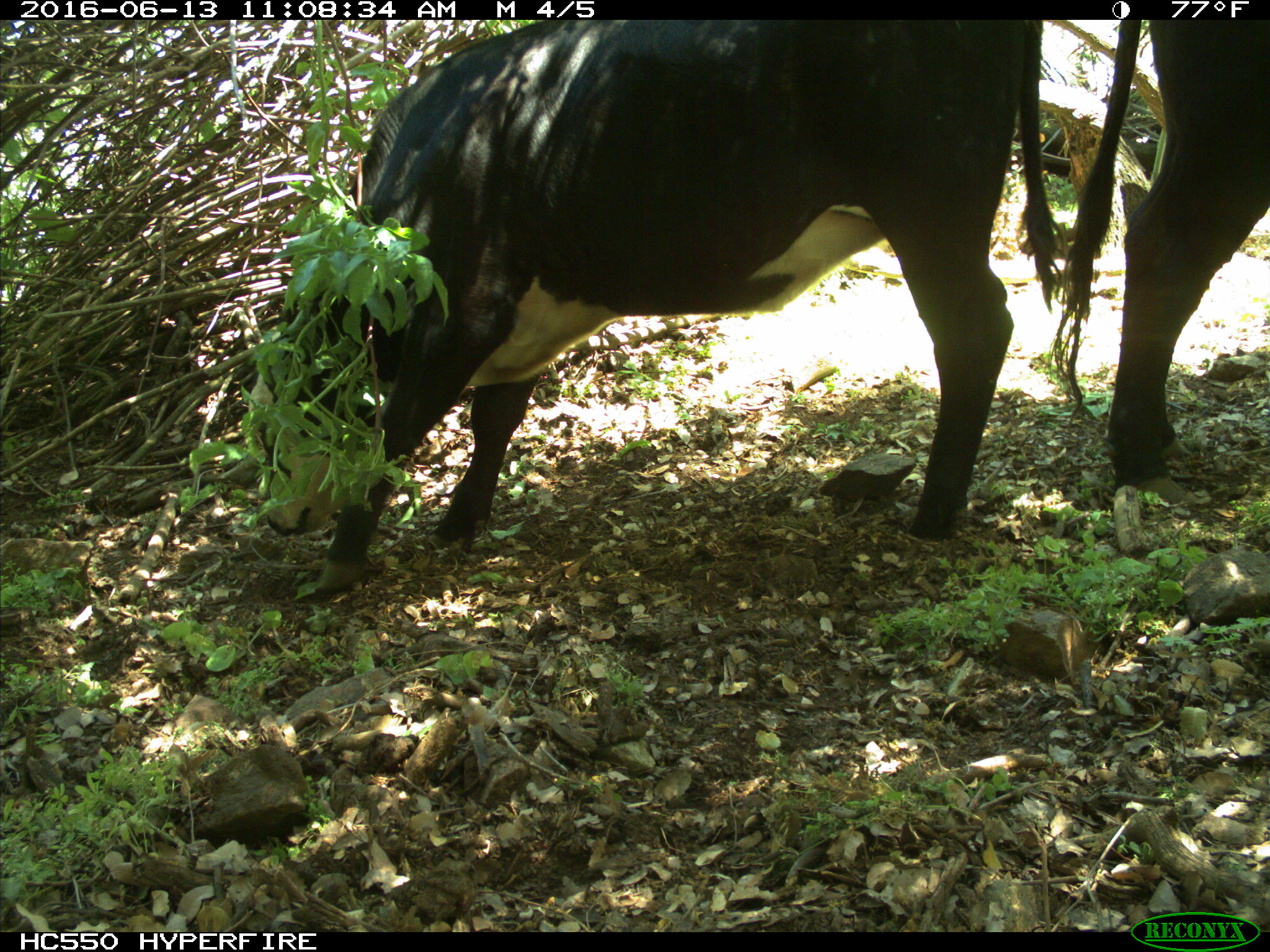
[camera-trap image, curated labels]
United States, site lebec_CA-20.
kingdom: Animalia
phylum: Chordata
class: Mammalia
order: Artiodactyla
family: Bovidae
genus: Bos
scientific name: Bos taurus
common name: domestic cow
Bos taurus (domestic cow).